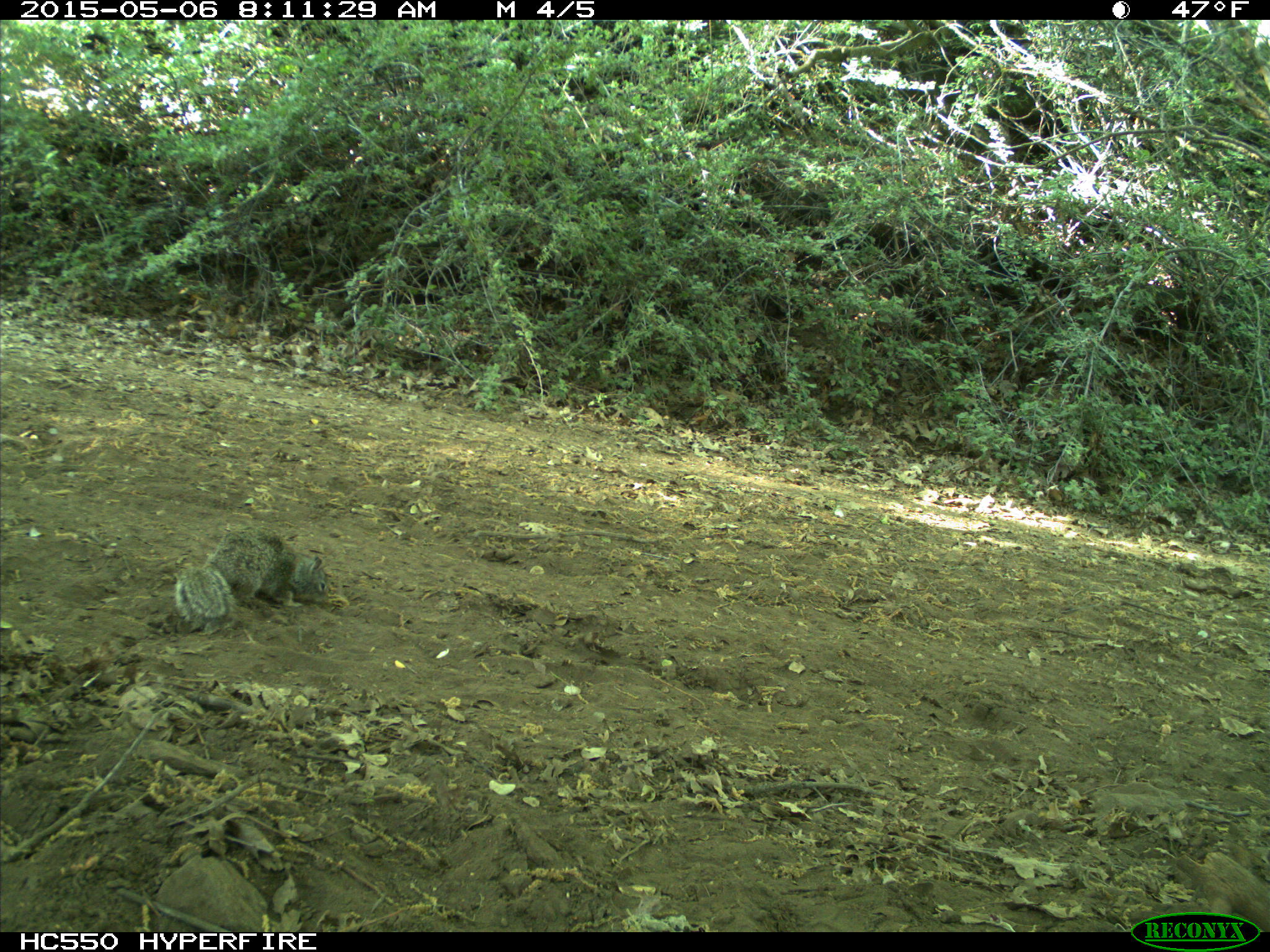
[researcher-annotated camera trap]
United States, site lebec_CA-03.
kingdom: Animalia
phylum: Chordata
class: Mammalia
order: Rodentia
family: Sciuridae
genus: Otospermophilus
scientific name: Otospermophilus beecheyi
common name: california ground squirrel